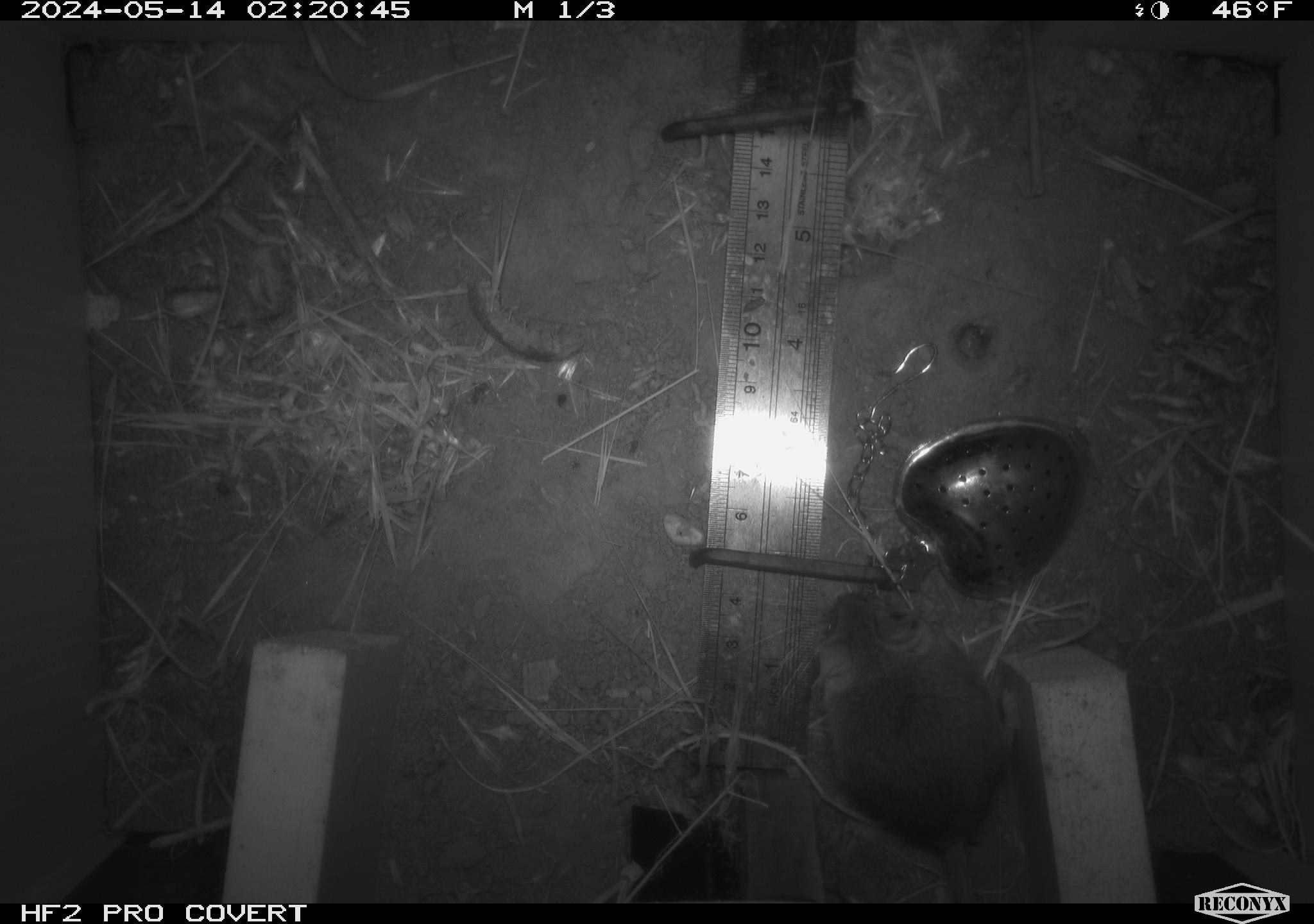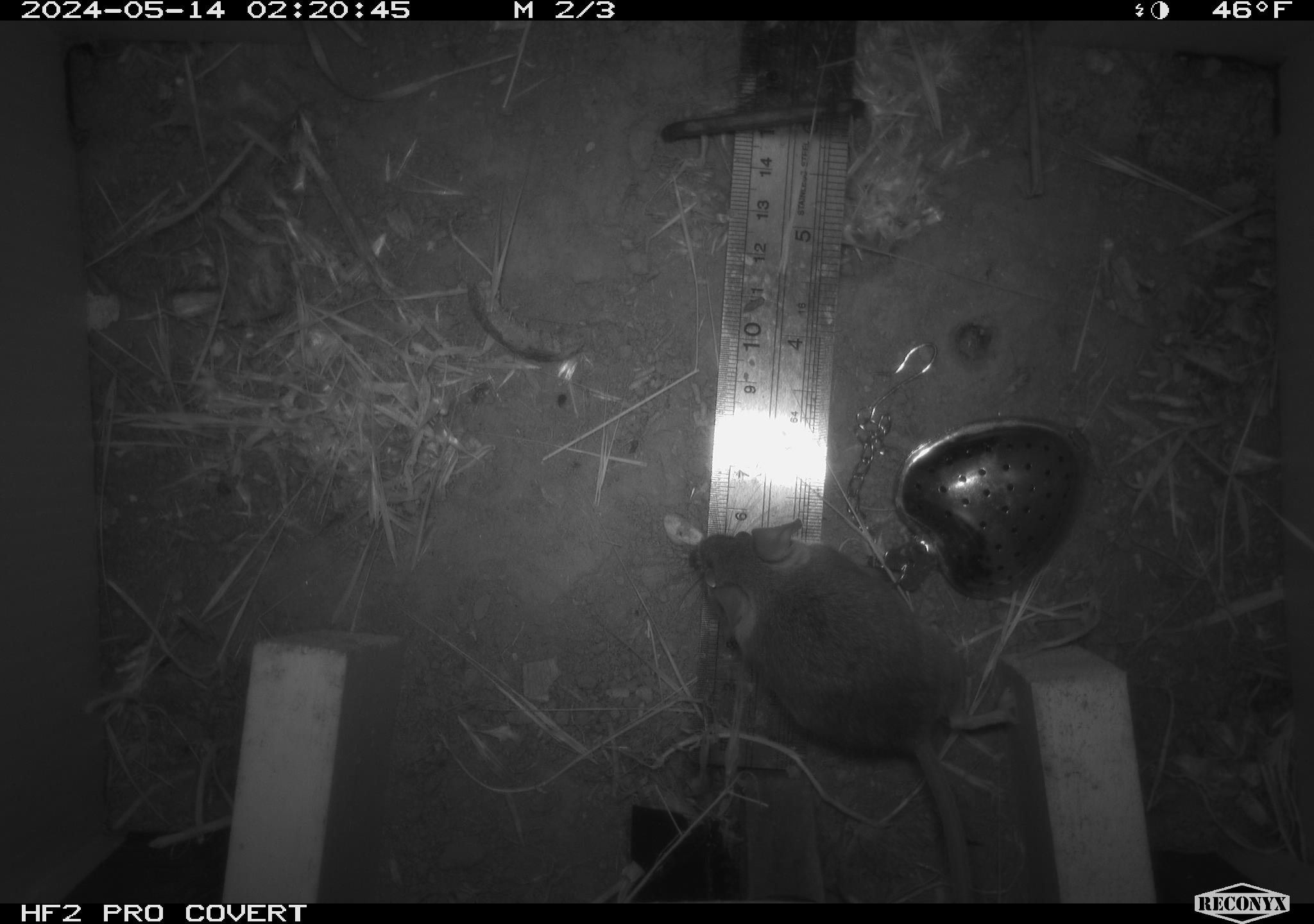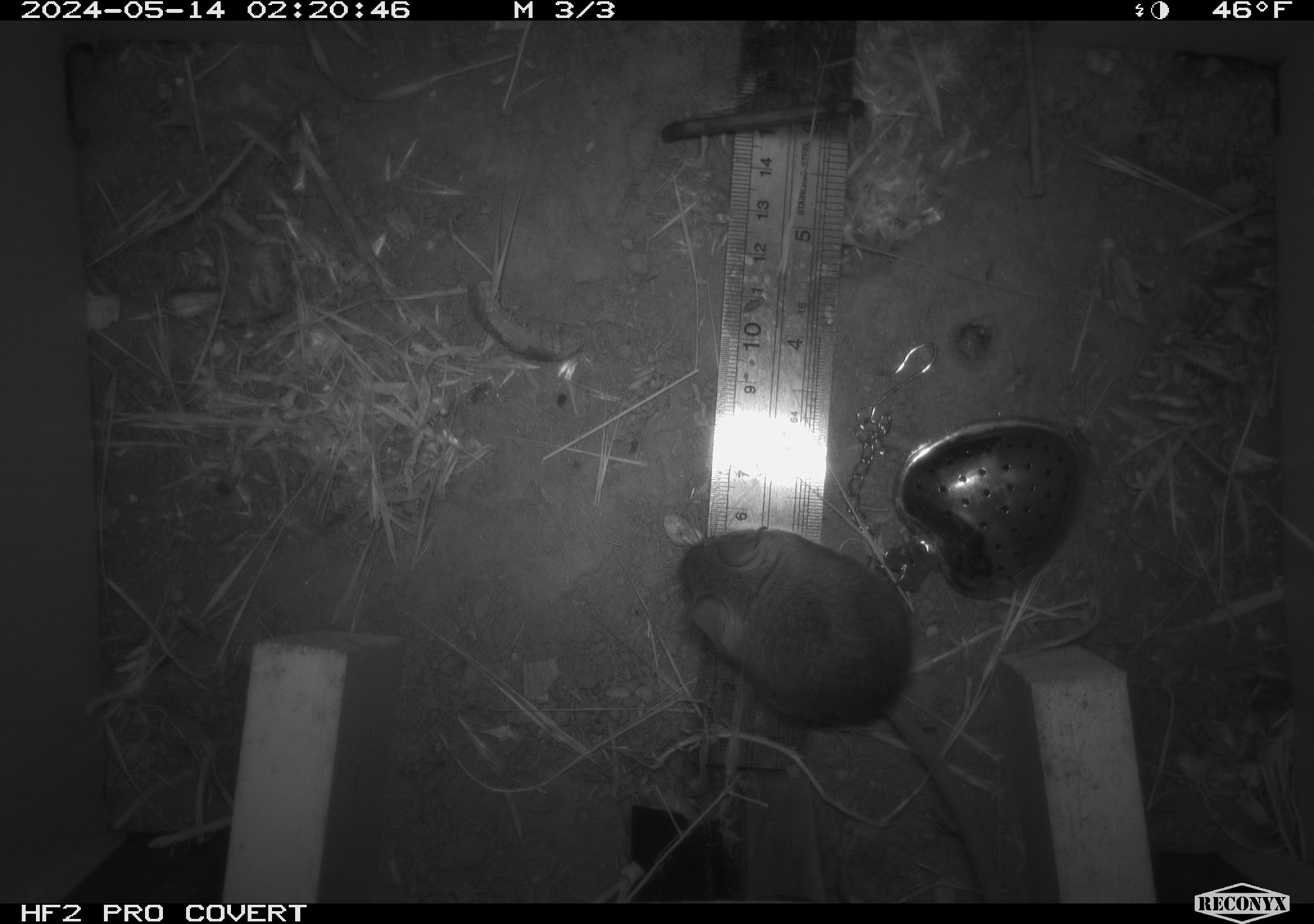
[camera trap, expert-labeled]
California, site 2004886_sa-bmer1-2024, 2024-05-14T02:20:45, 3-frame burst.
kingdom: Animalia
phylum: Chordata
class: Mammalia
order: Rodentia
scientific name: Rodentia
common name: mouse species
Mouse species (Rodentia).